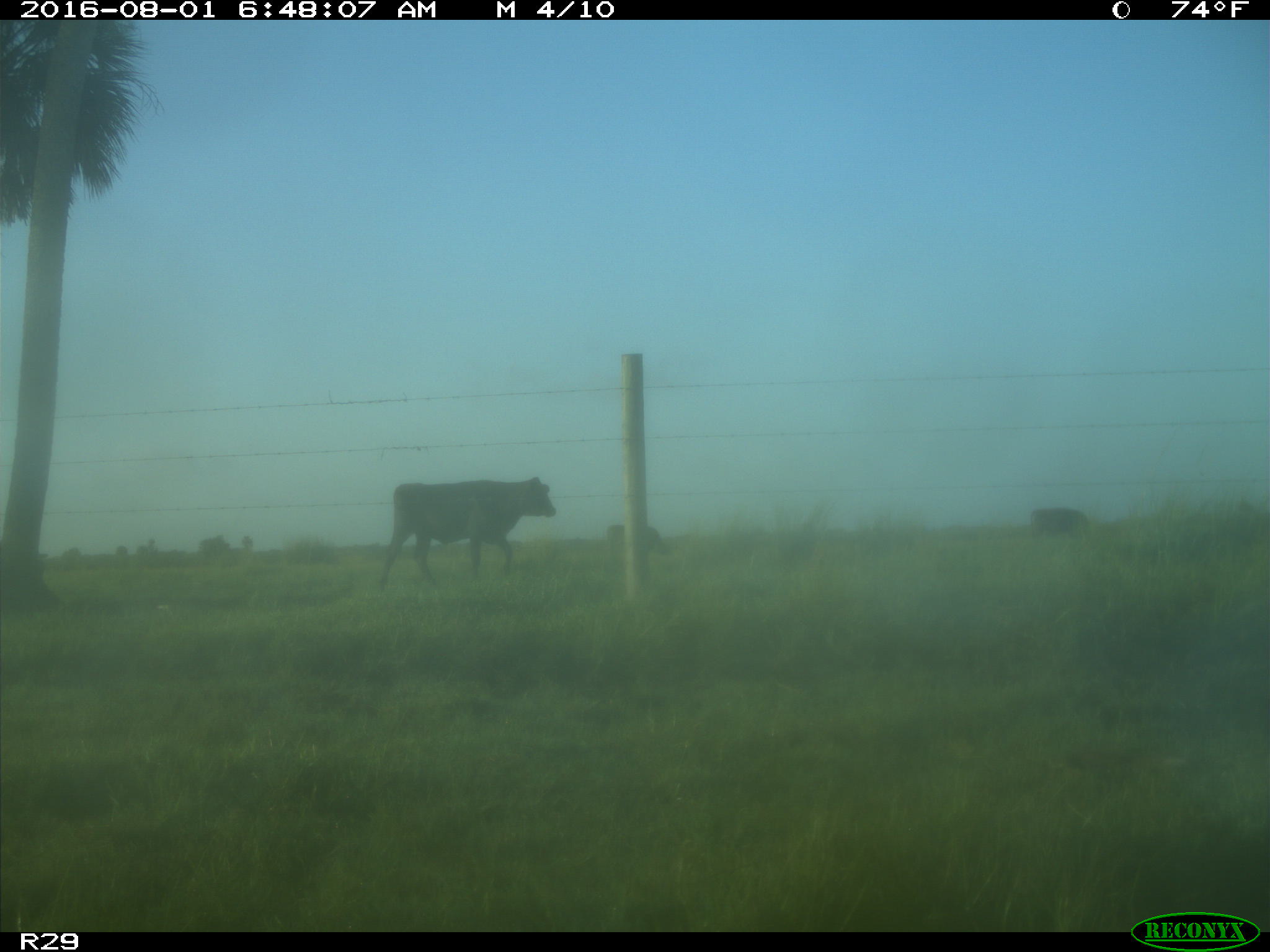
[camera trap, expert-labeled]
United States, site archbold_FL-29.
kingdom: Animalia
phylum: Chordata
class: Mammalia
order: Artiodactyla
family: Bovidae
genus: Bos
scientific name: Bos taurus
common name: domestic cow